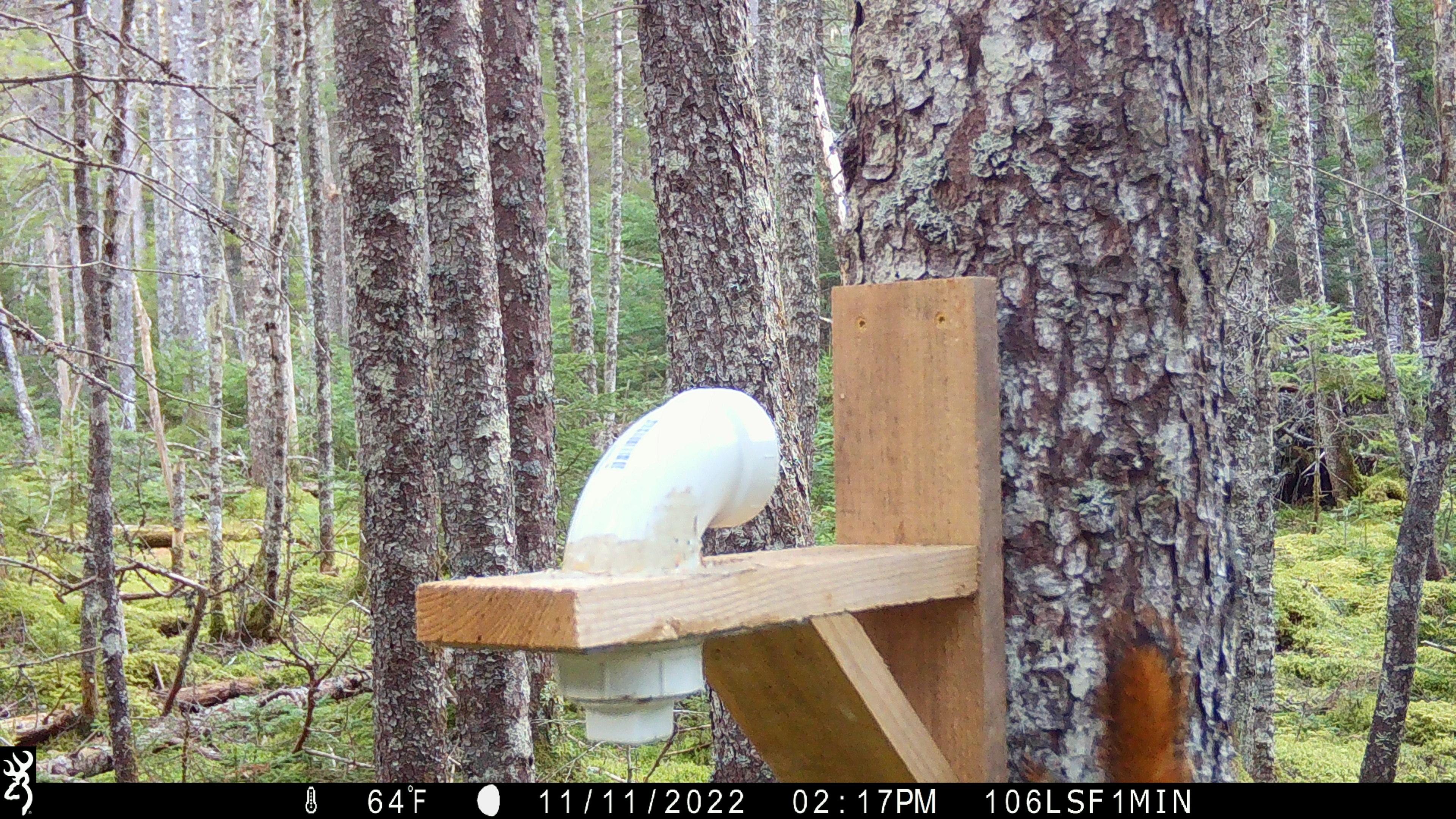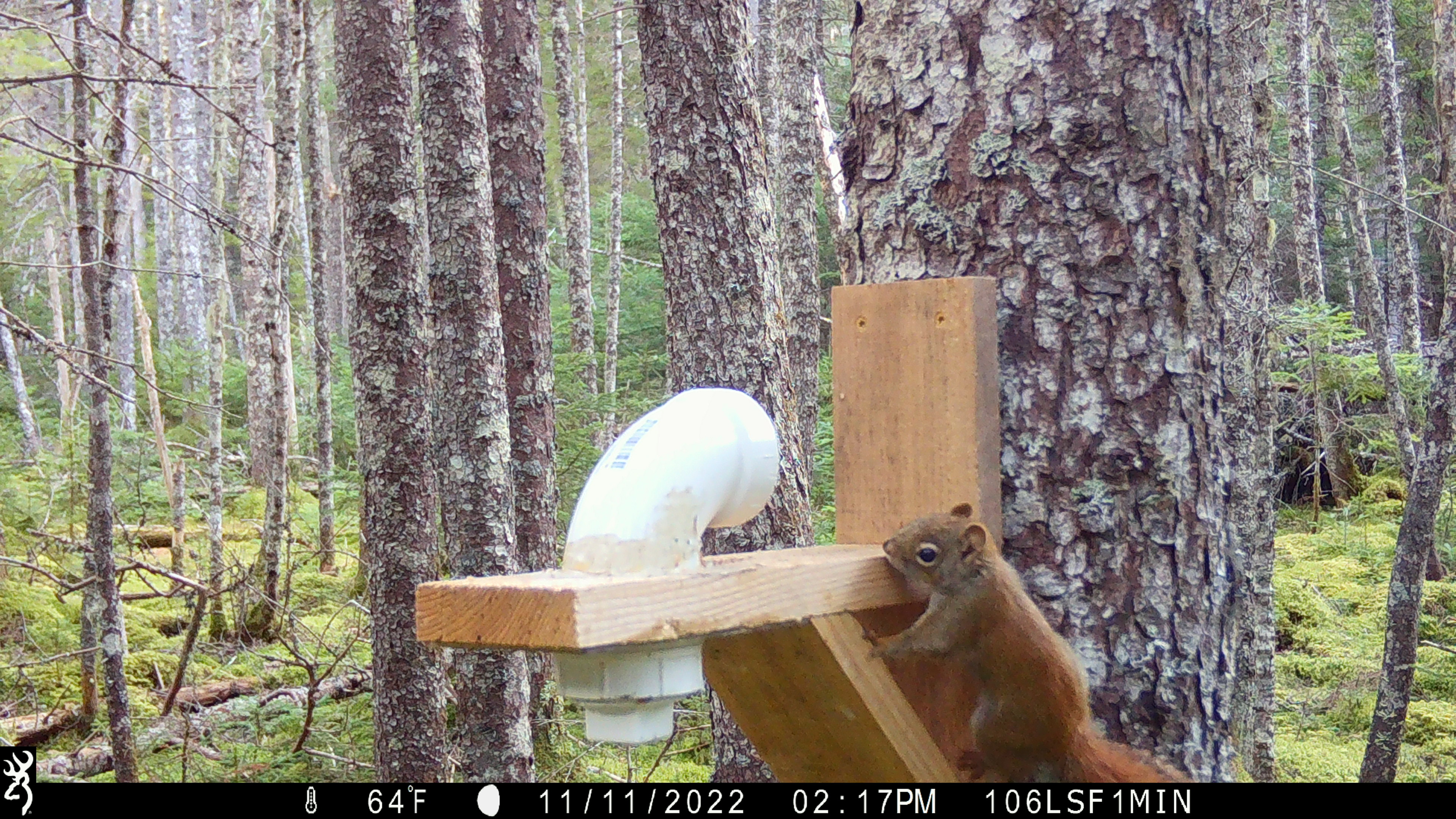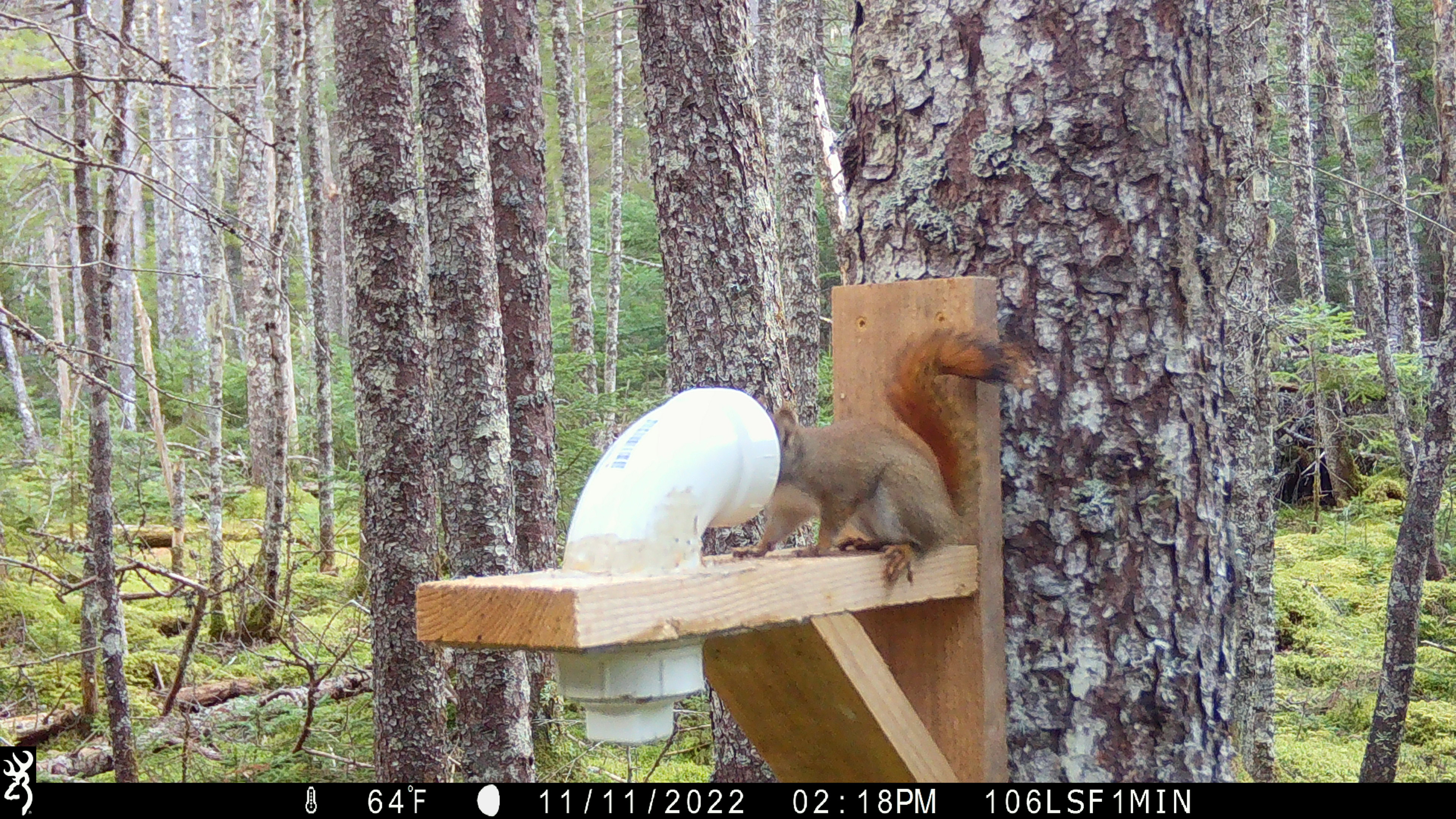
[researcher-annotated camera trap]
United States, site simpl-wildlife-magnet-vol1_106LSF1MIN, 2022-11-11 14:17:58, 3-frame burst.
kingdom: Animalia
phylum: Chordata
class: Mammalia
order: Rodentia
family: Sciuridae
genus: Tamiasciurus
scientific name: Tamiasciurus hudsonicus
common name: red squirrel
Red squirrel (Tamiasciurus hudsonicus).